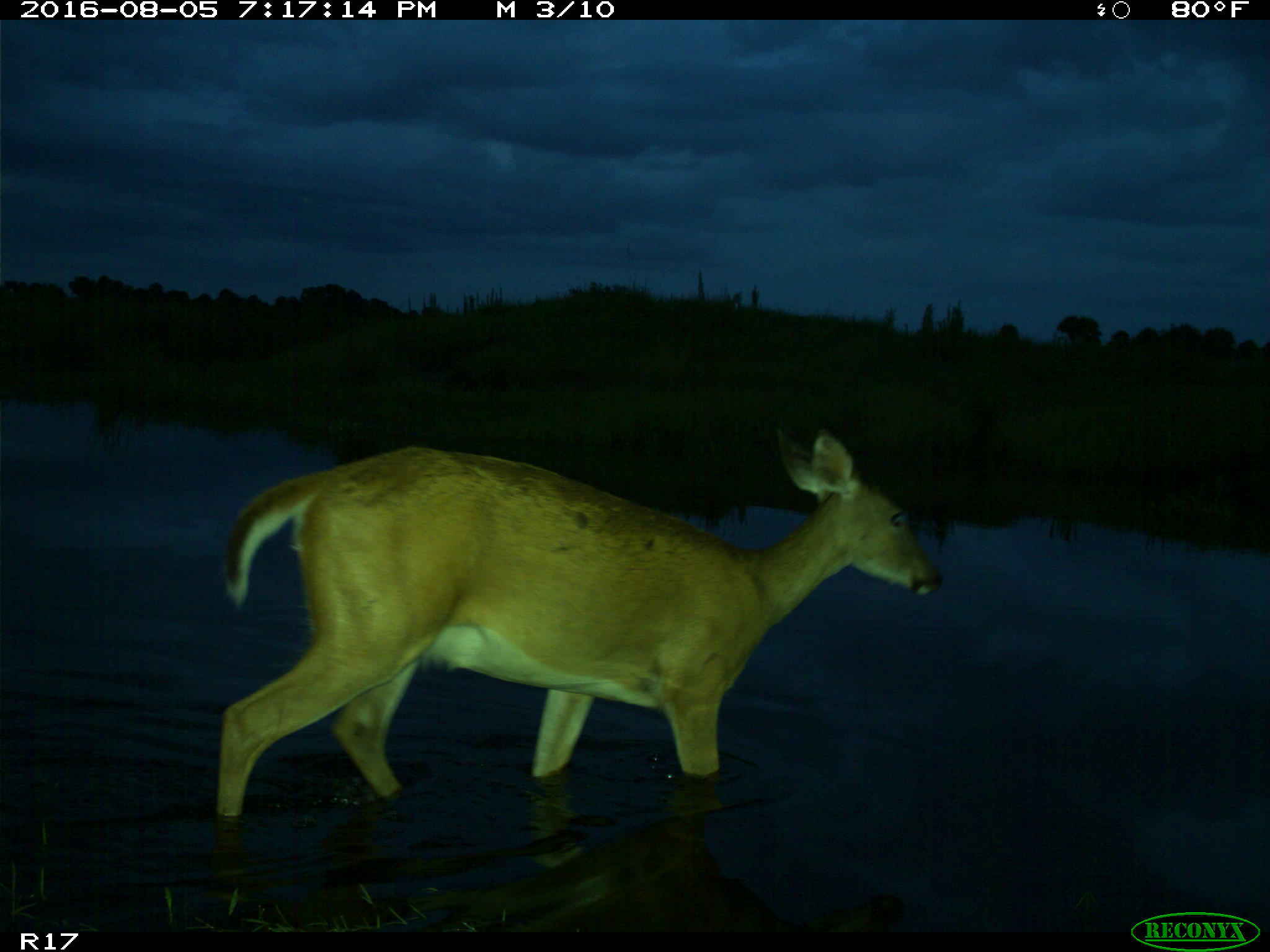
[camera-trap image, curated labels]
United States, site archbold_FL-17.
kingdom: Animalia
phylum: Chordata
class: Mammalia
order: Artiodactyla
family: Cervidae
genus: Odocoileus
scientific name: Odocoileus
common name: deer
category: unidentified deer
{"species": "unidentified deer (deer) (Odocoileus)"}